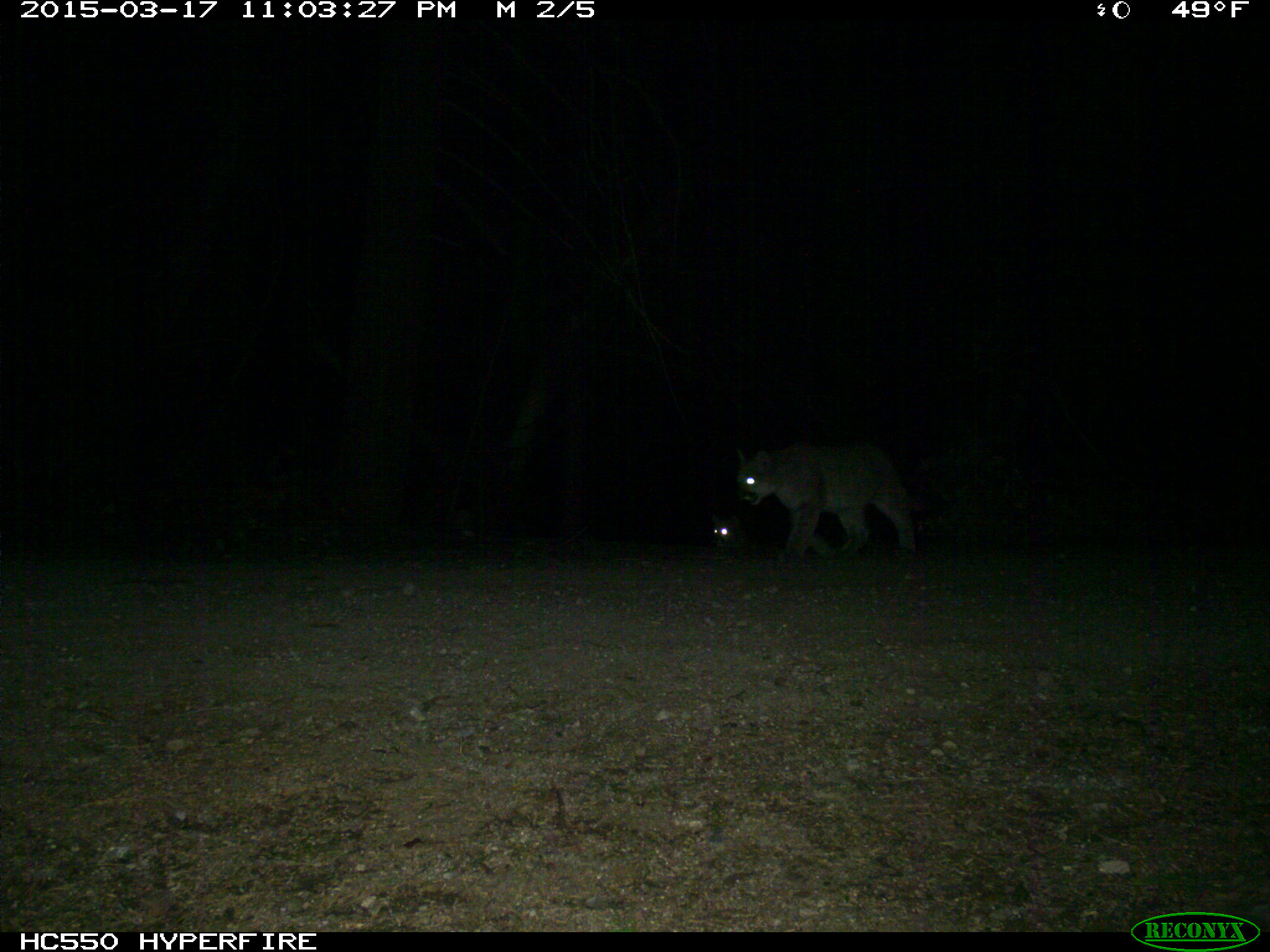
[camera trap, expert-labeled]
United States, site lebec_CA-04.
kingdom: Animalia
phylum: Chordata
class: Mammalia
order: Carnivora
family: Felidae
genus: Puma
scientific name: Puma concolor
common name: mountain lion